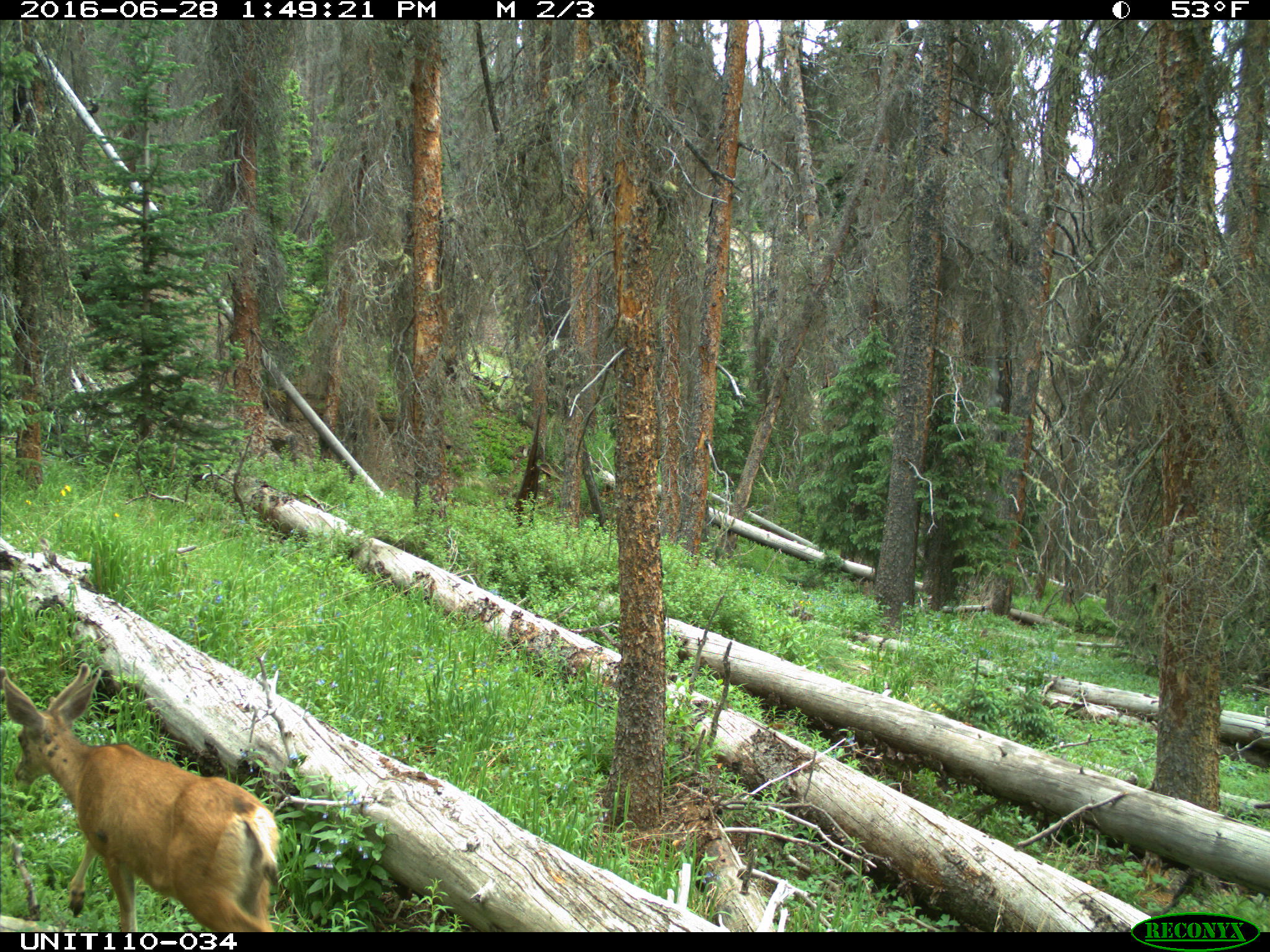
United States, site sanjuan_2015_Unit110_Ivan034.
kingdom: Animalia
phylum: Chordata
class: Mammalia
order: Artiodactyla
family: Cervidae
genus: Odocoileus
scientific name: Odocoileus hemionus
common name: mule deer